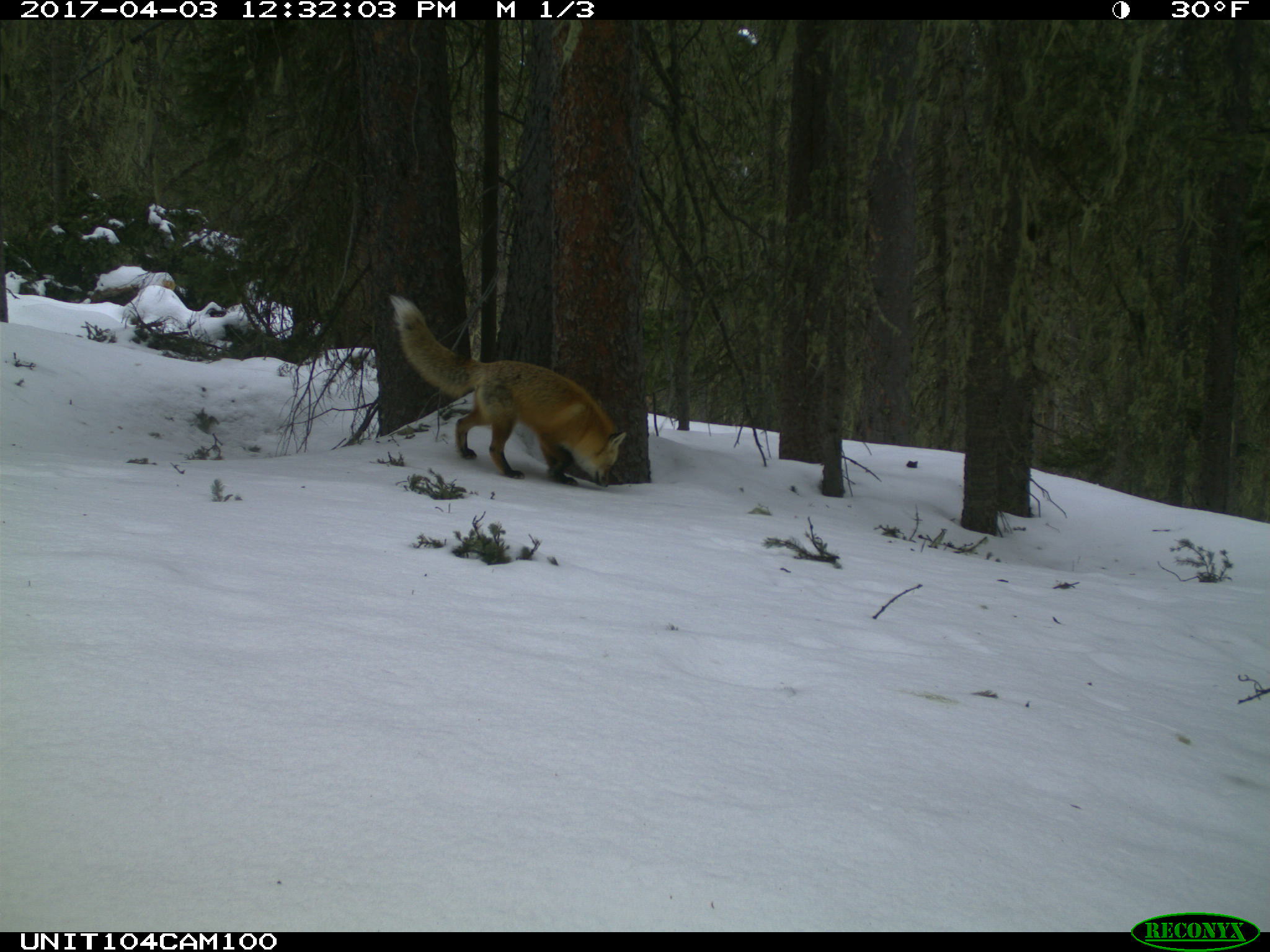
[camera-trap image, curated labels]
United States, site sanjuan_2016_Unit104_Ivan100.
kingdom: Animalia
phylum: Chordata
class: Mammalia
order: Carnivora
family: Canidae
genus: Vulpes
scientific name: Vulpes vulpes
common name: red fox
Vulpes vulpes (red fox).